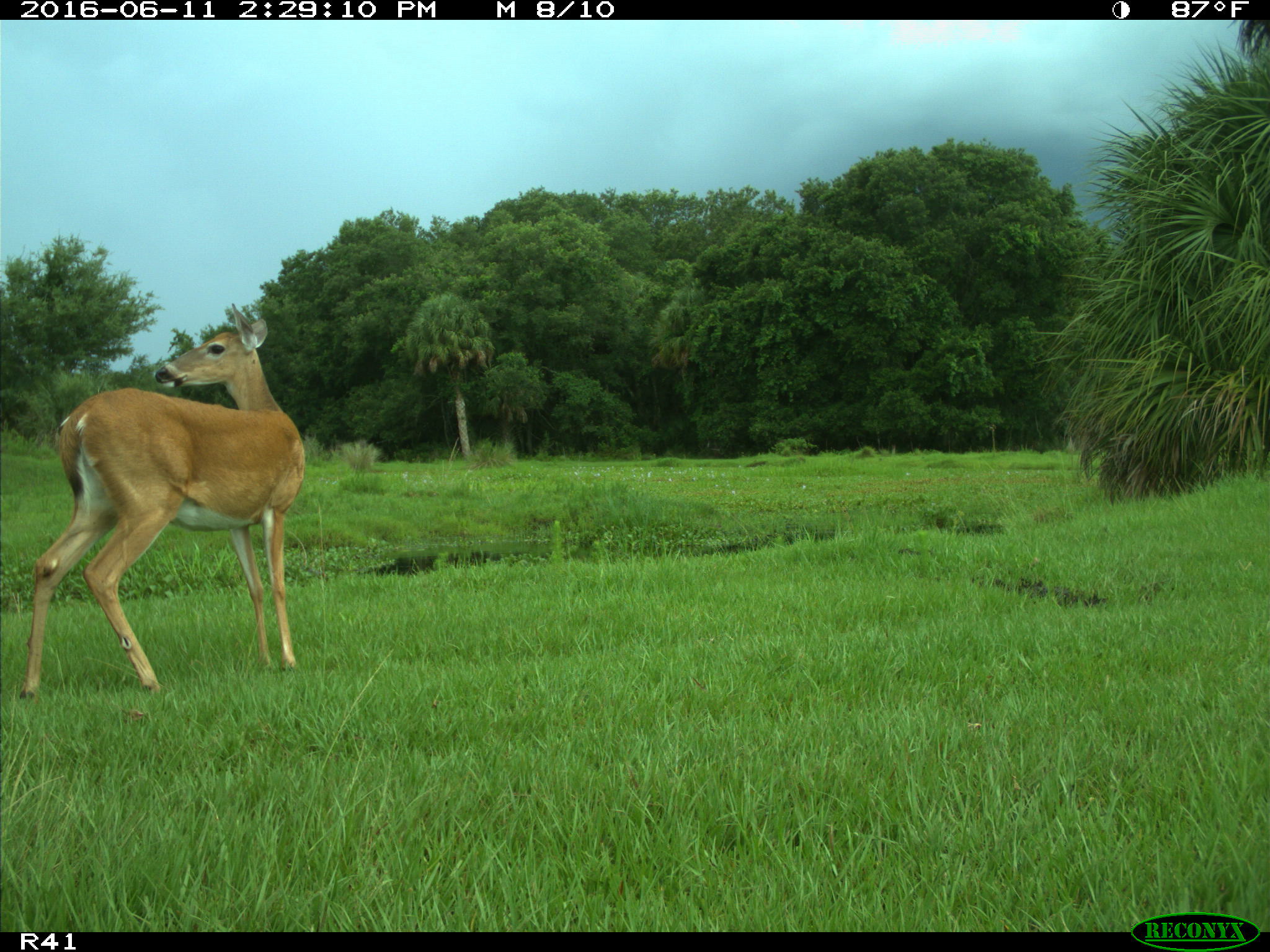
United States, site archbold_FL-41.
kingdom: Animalia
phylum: Chordata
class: Mammalia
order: Artiodactyla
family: Cervidae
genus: Odocoileus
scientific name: Odocoileus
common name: deer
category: unidentified deer